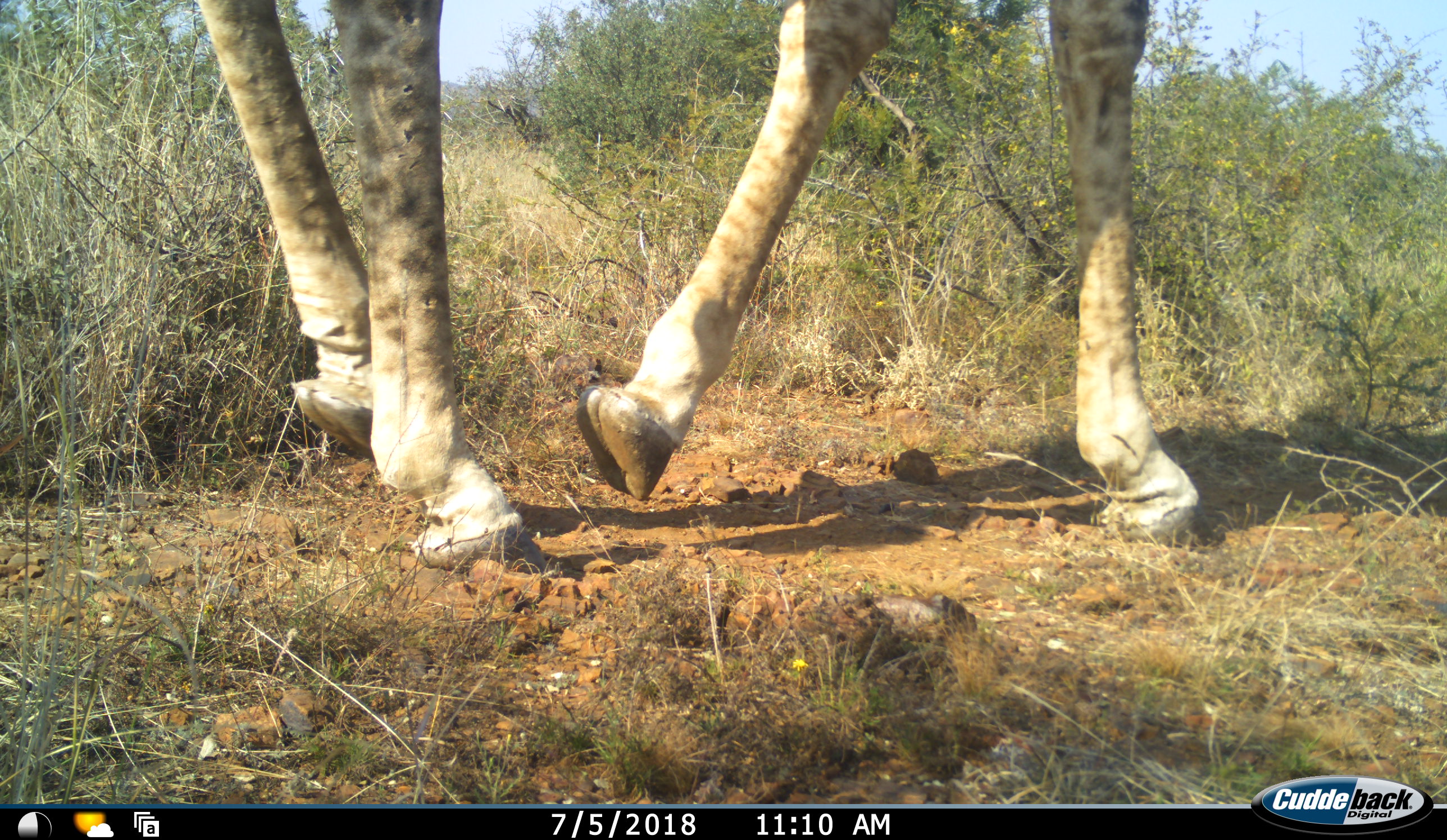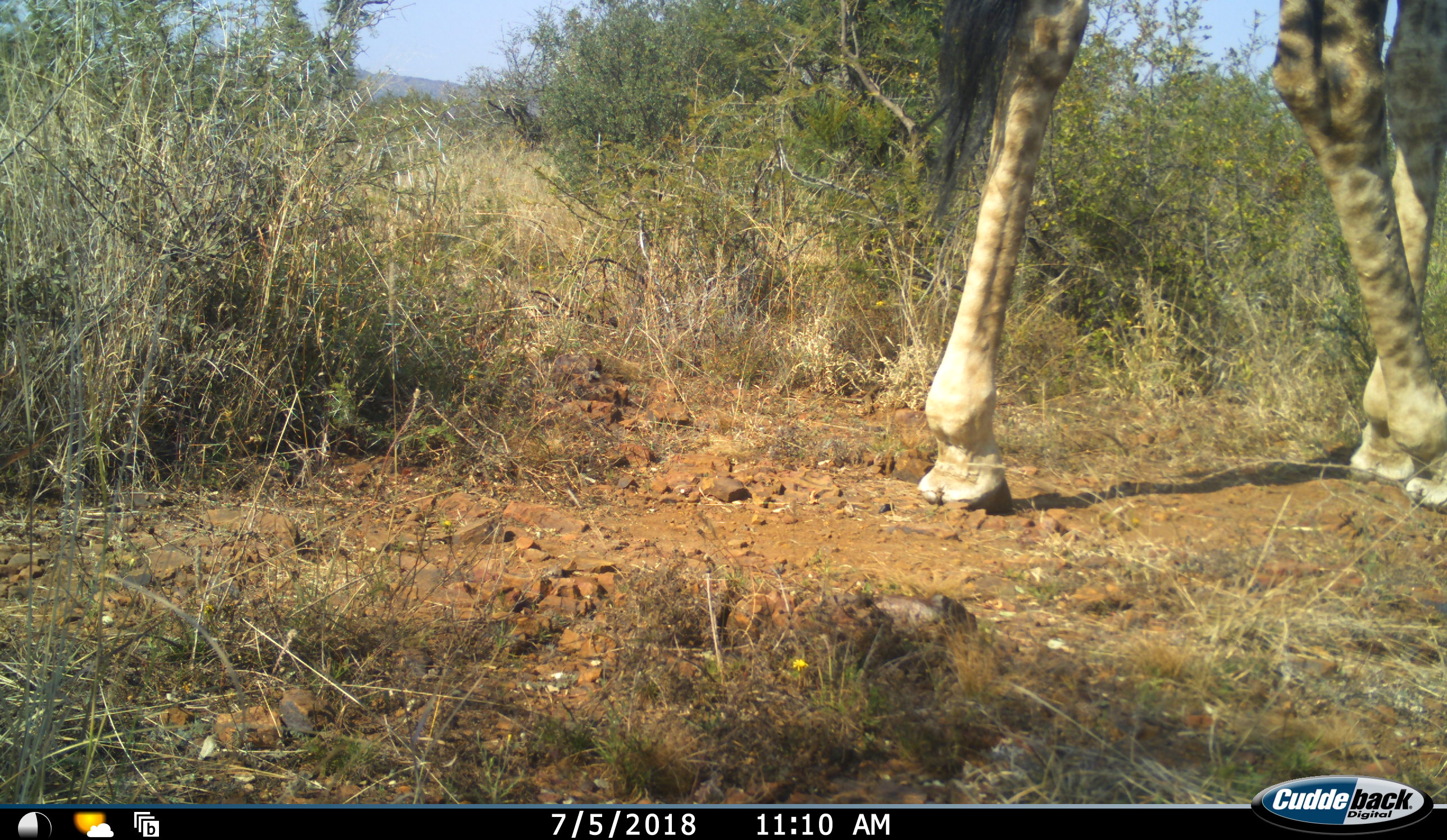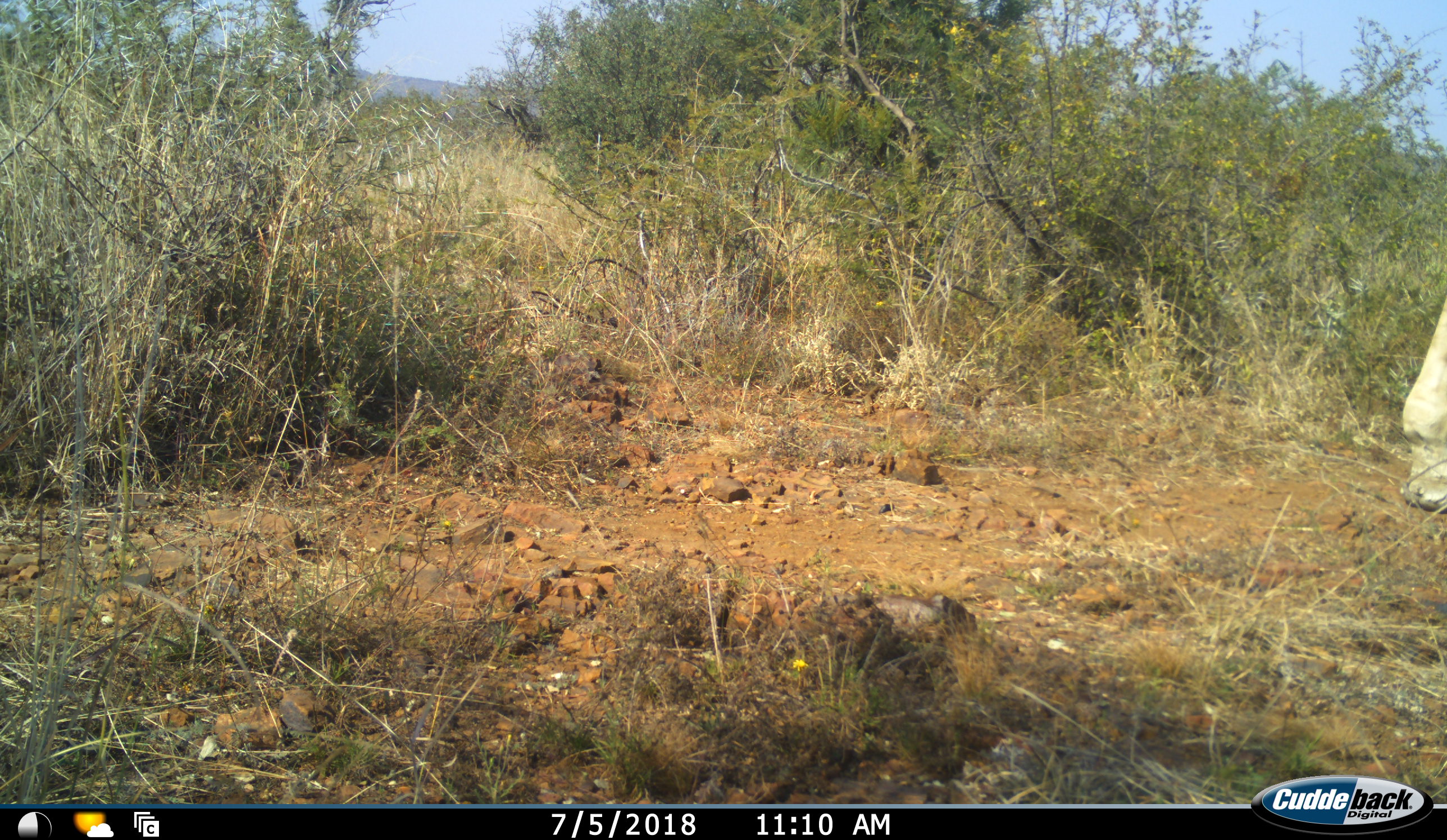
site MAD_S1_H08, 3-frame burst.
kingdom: Animalia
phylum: Chordata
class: Mammalia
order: Artiodactyla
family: Giraffidae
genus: Giraffa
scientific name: Giraffa camelopardalis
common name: giraffe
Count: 1.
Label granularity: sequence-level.